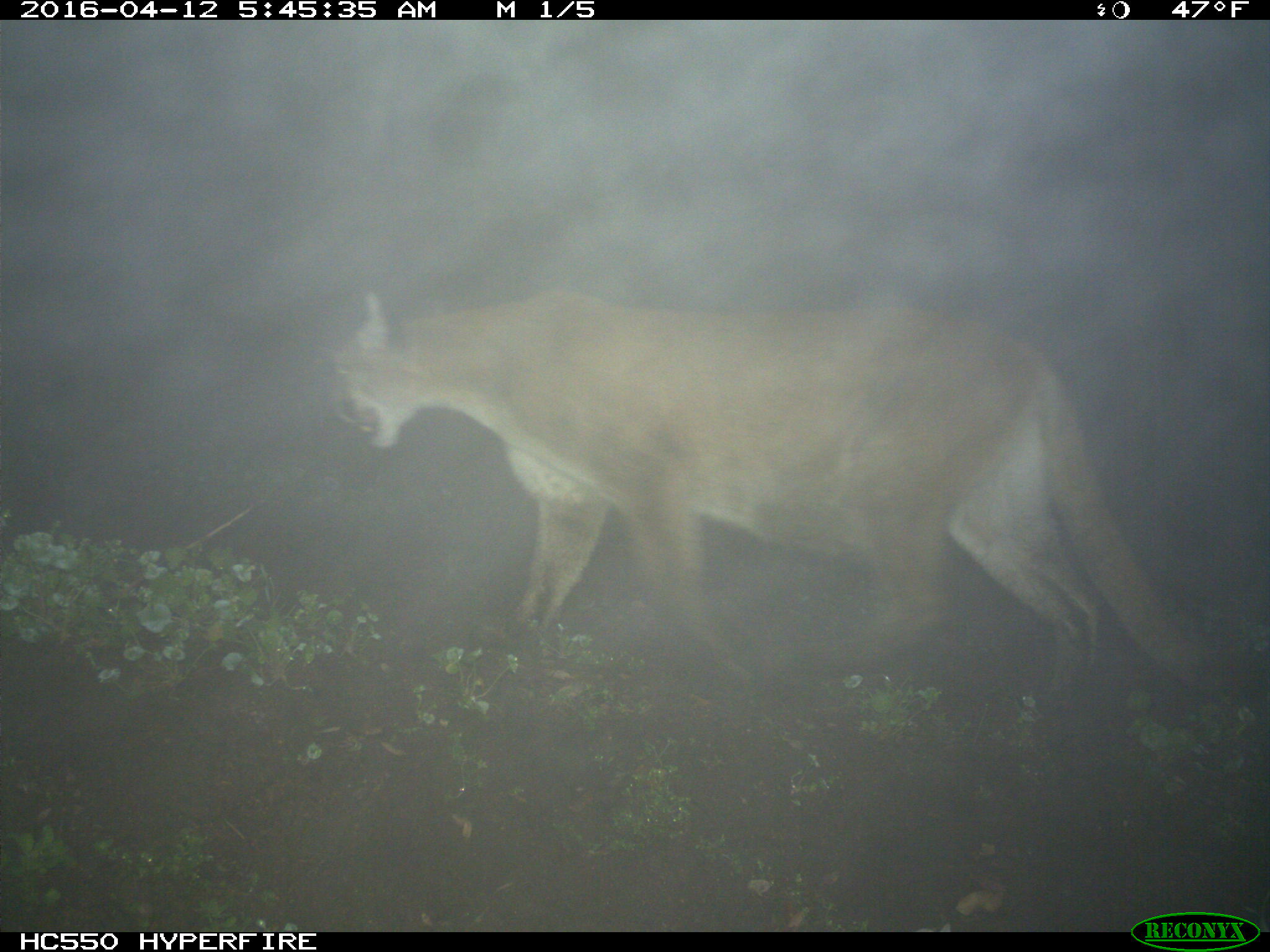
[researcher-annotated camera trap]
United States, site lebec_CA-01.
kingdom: Animalia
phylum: Chordata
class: Mammalia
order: Carnivora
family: Felidae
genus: Puma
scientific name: Puma concolor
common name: mountain lion